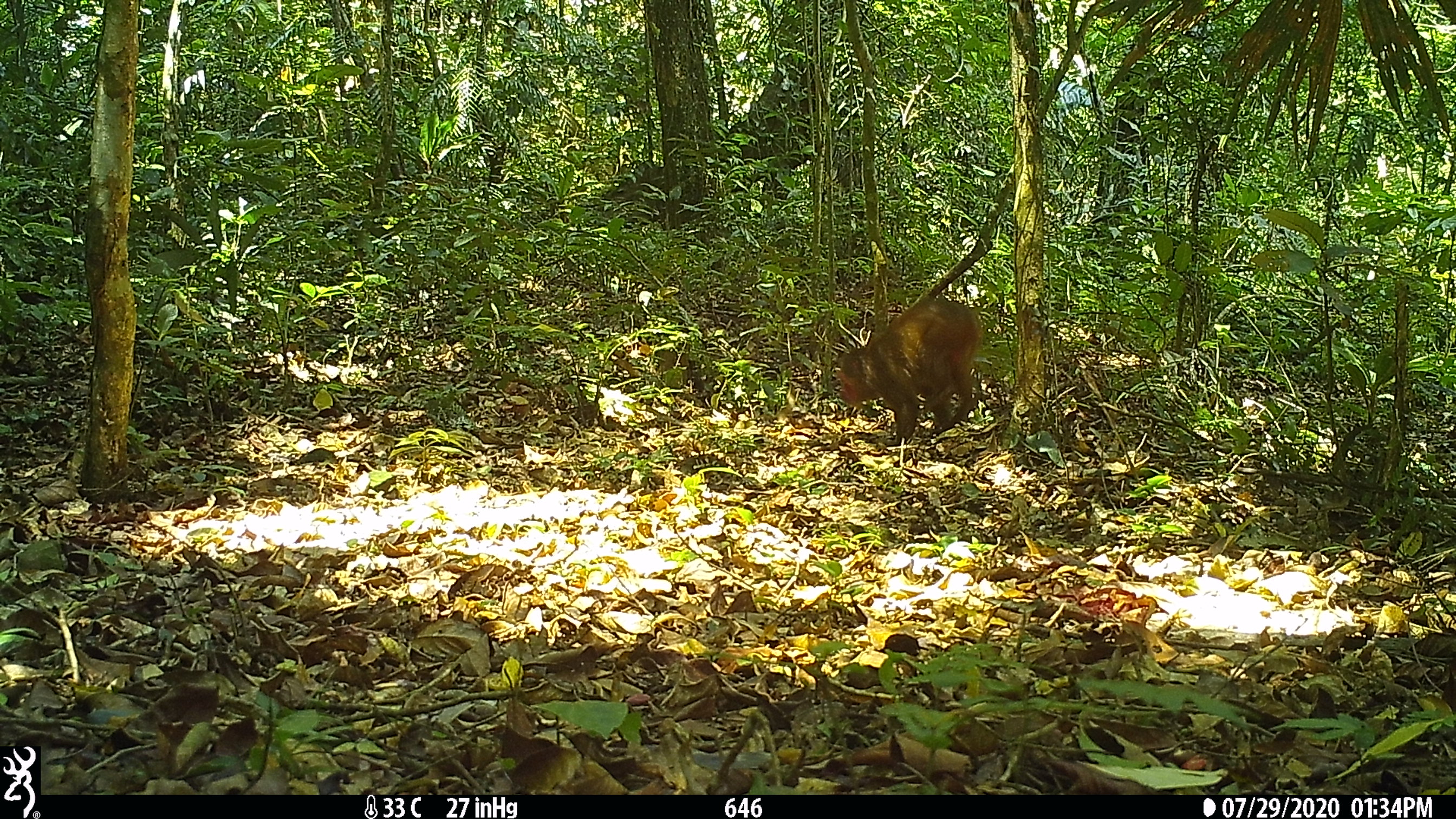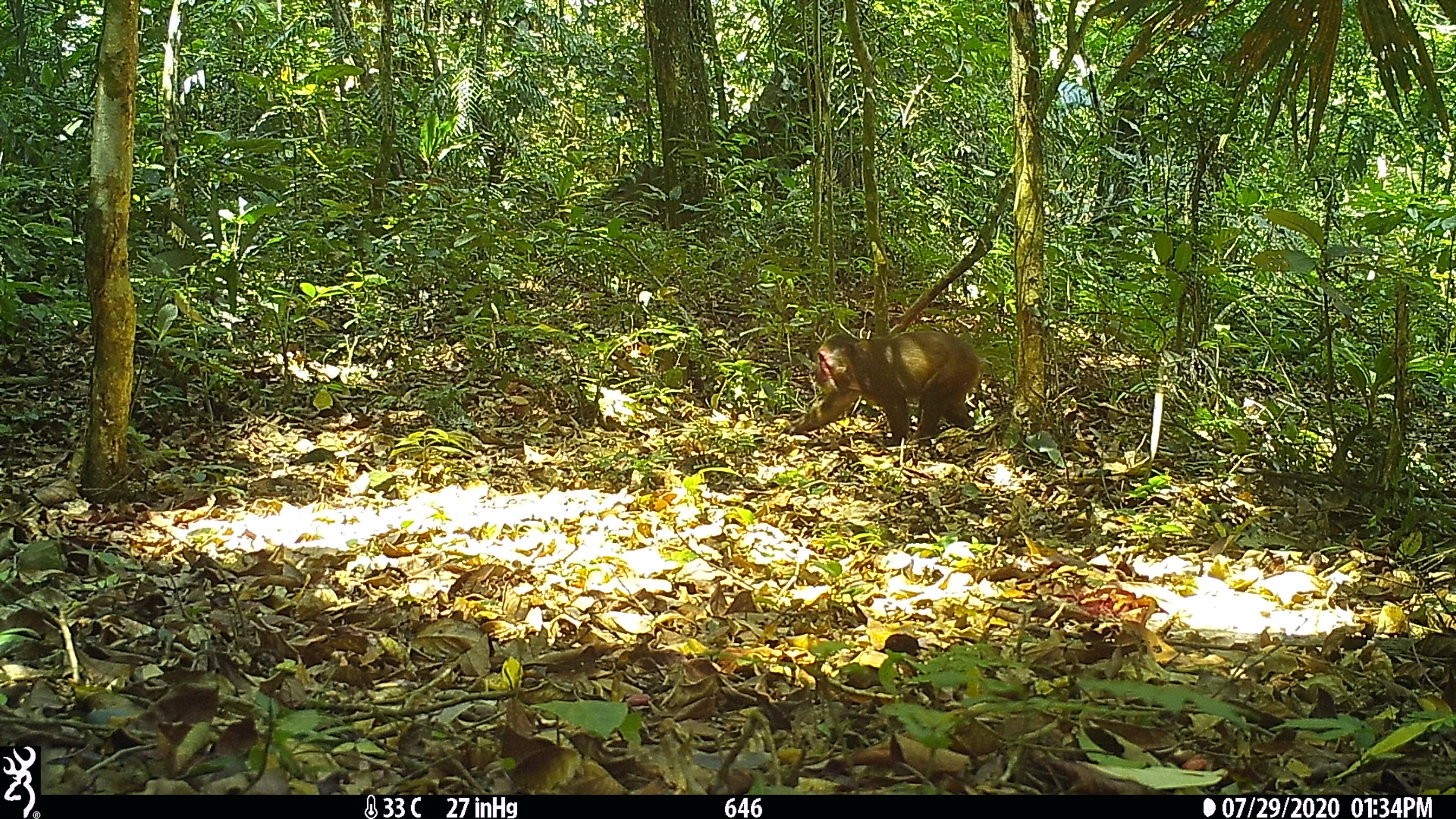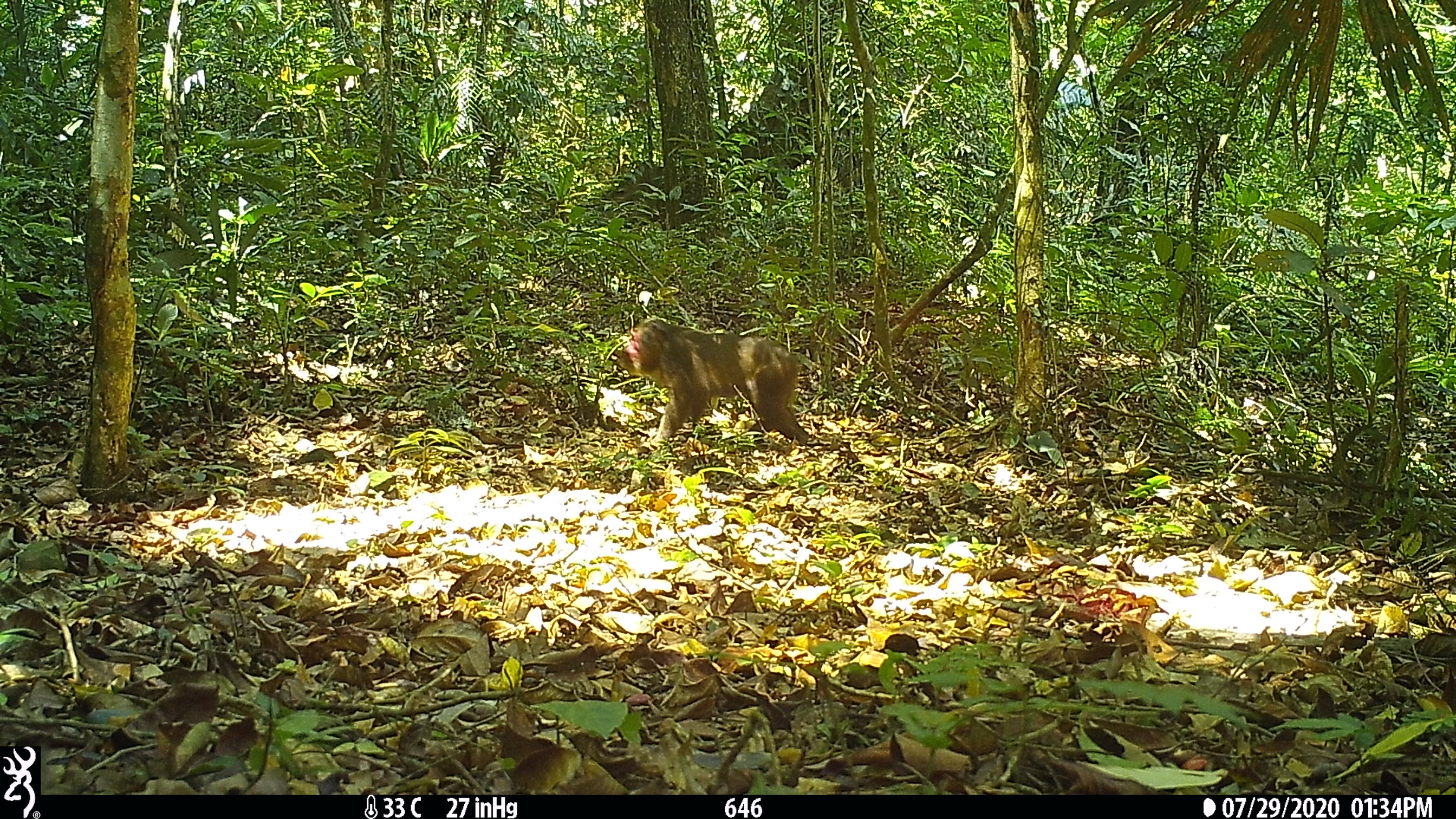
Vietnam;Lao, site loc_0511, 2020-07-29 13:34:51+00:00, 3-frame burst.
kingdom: Animalia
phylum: Chordata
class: Mammalia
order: Primates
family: Cercopithecidae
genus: Macaca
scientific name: Macaca arctoides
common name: stump-tailed macaque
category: stump tailed macaque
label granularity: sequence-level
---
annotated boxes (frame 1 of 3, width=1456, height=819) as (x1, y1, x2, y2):
stump tailed macaque: (837, 294, 983, 442)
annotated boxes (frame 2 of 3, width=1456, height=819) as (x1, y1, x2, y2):
stump tailed macaque: (785, 330, 981, 444)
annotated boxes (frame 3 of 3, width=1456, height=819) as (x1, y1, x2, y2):
stump tailed macaque: (619, 317, 809, 444)